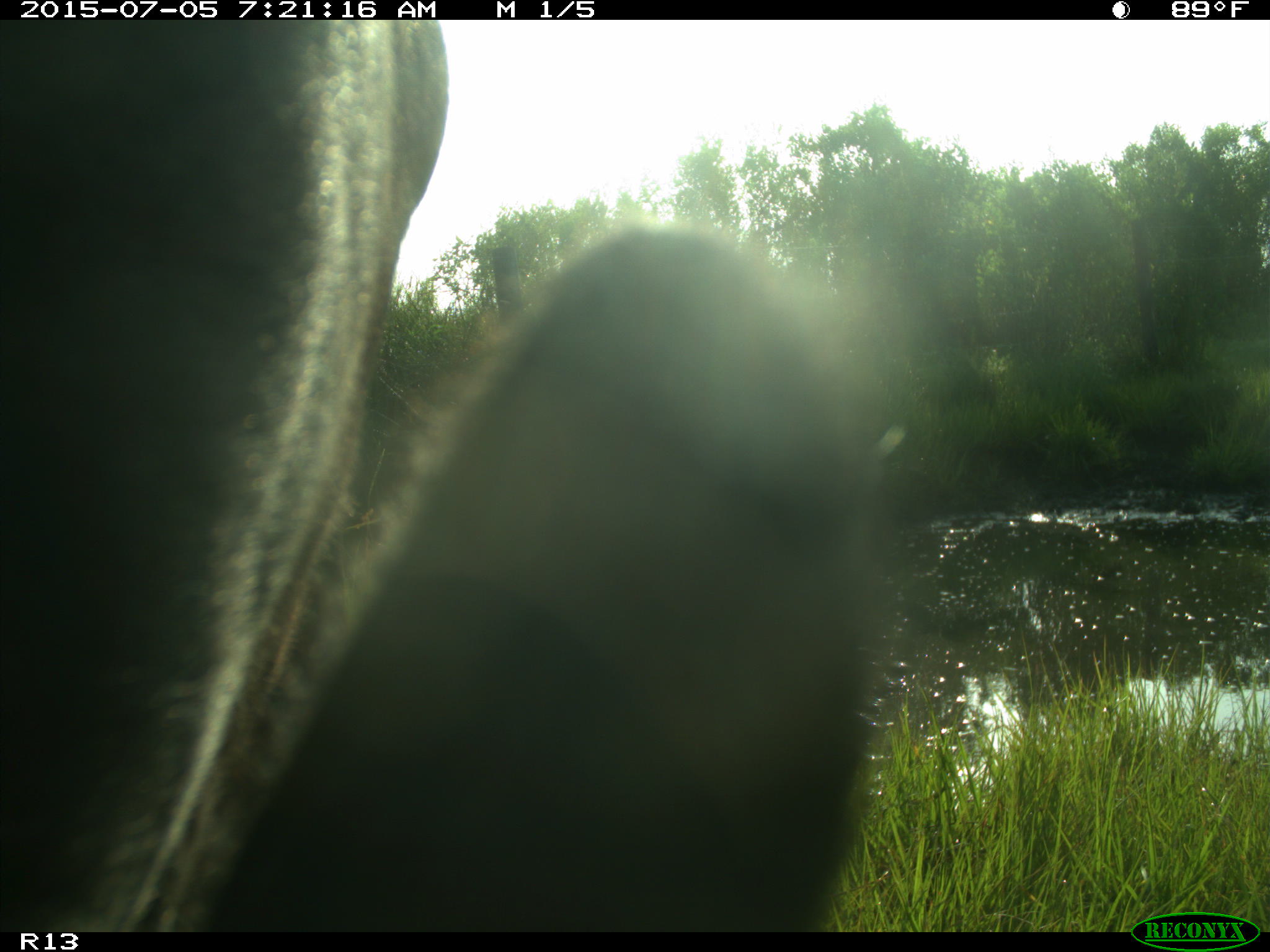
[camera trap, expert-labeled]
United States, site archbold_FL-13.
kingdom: Animalia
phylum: Chordata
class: Mammalia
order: Artiodactyla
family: Bovidae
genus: Bos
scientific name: Bos taurus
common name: domestic cow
Bos taurus (domestic cow).